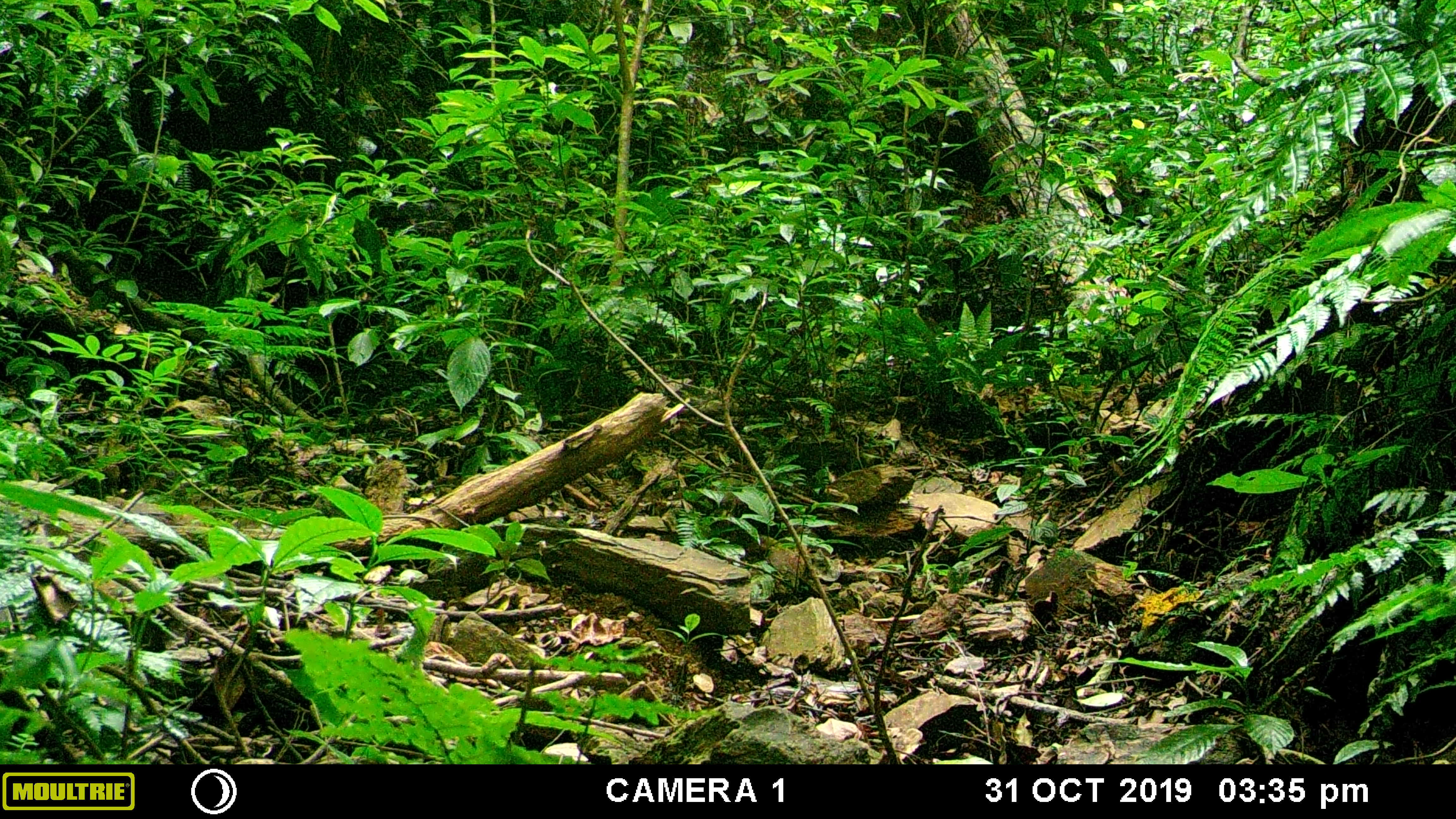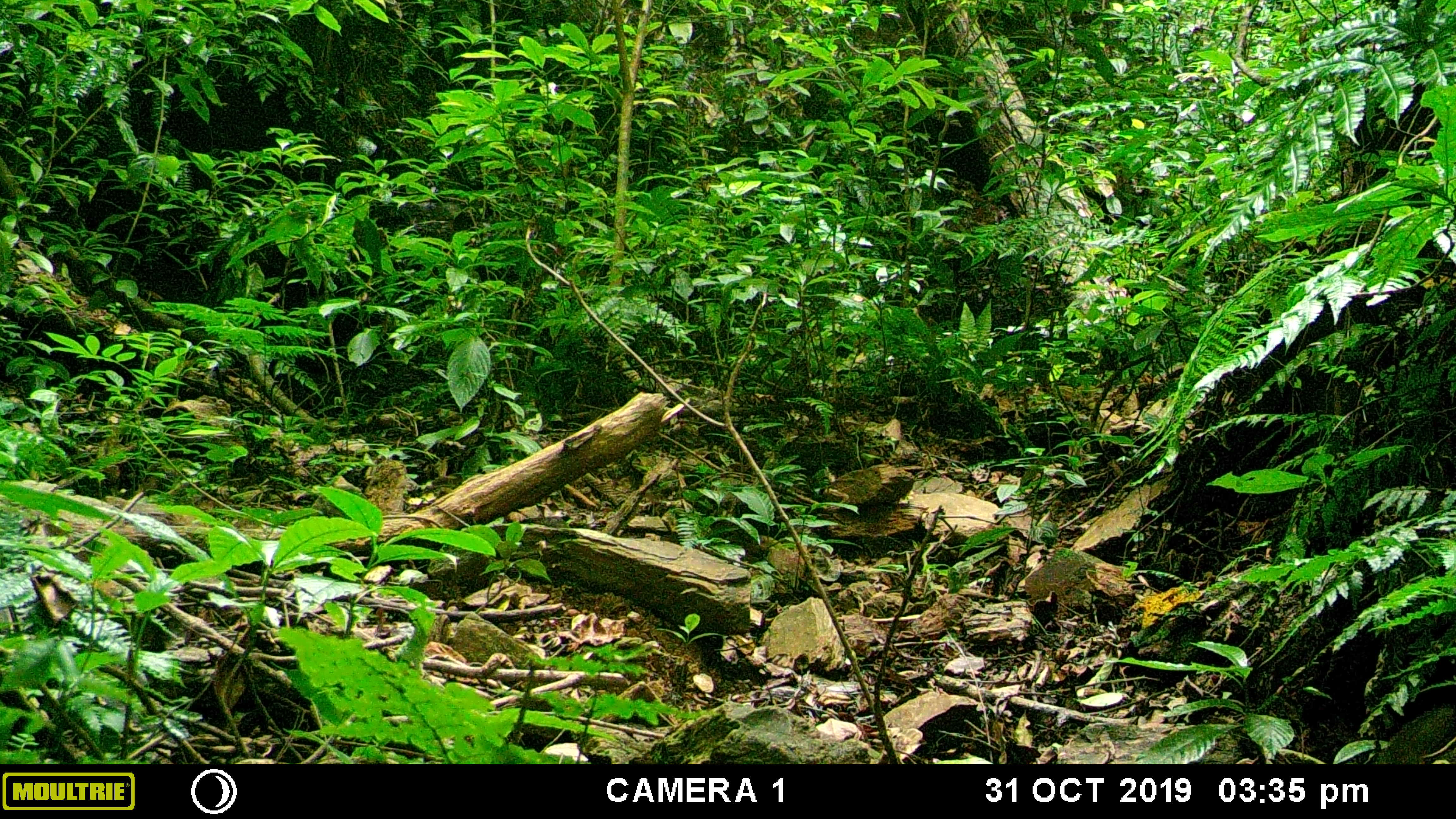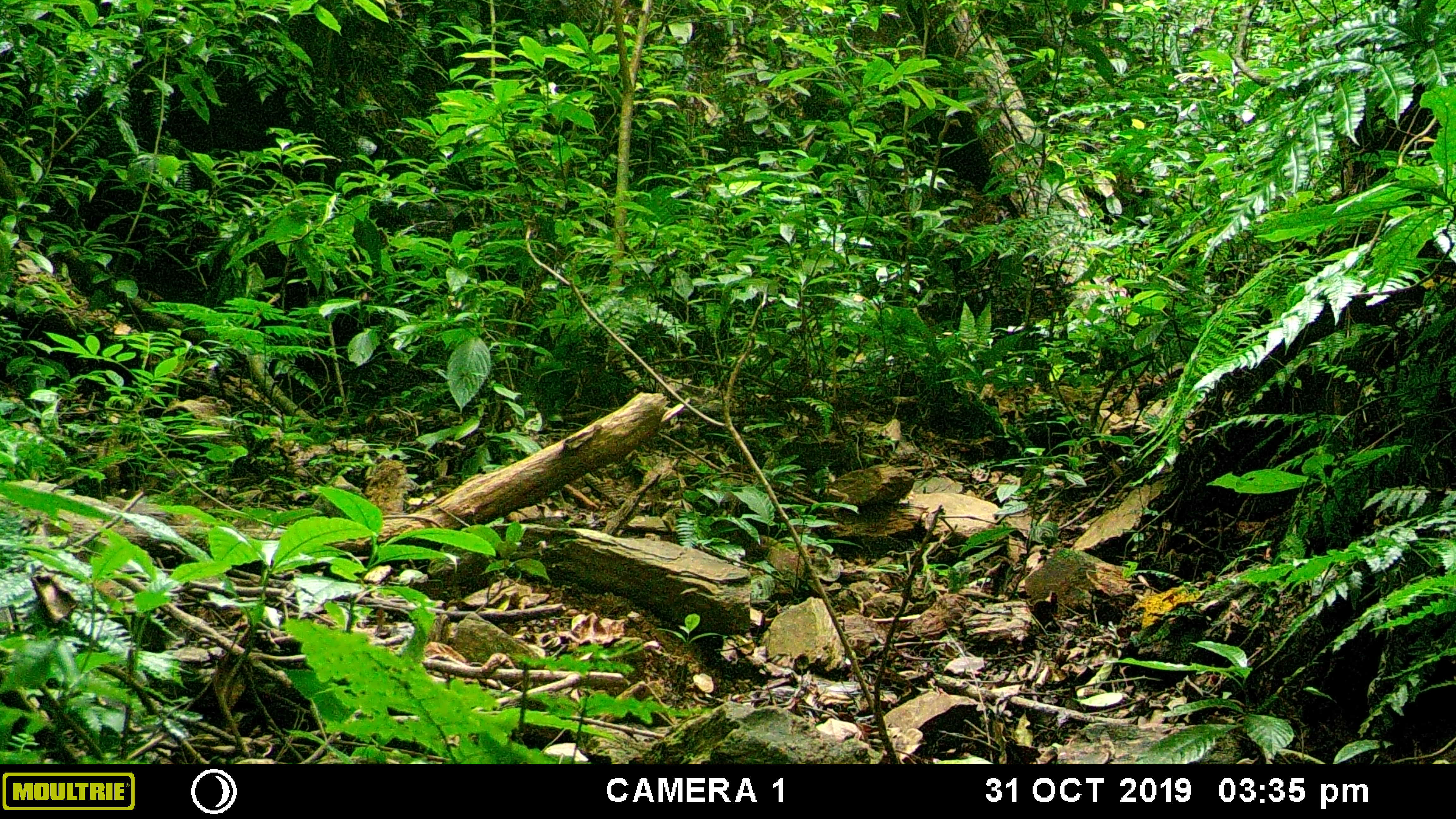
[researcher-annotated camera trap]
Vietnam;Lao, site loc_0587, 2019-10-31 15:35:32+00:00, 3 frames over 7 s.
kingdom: Animalia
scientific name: Animalia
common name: animal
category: unidentified animal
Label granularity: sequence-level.